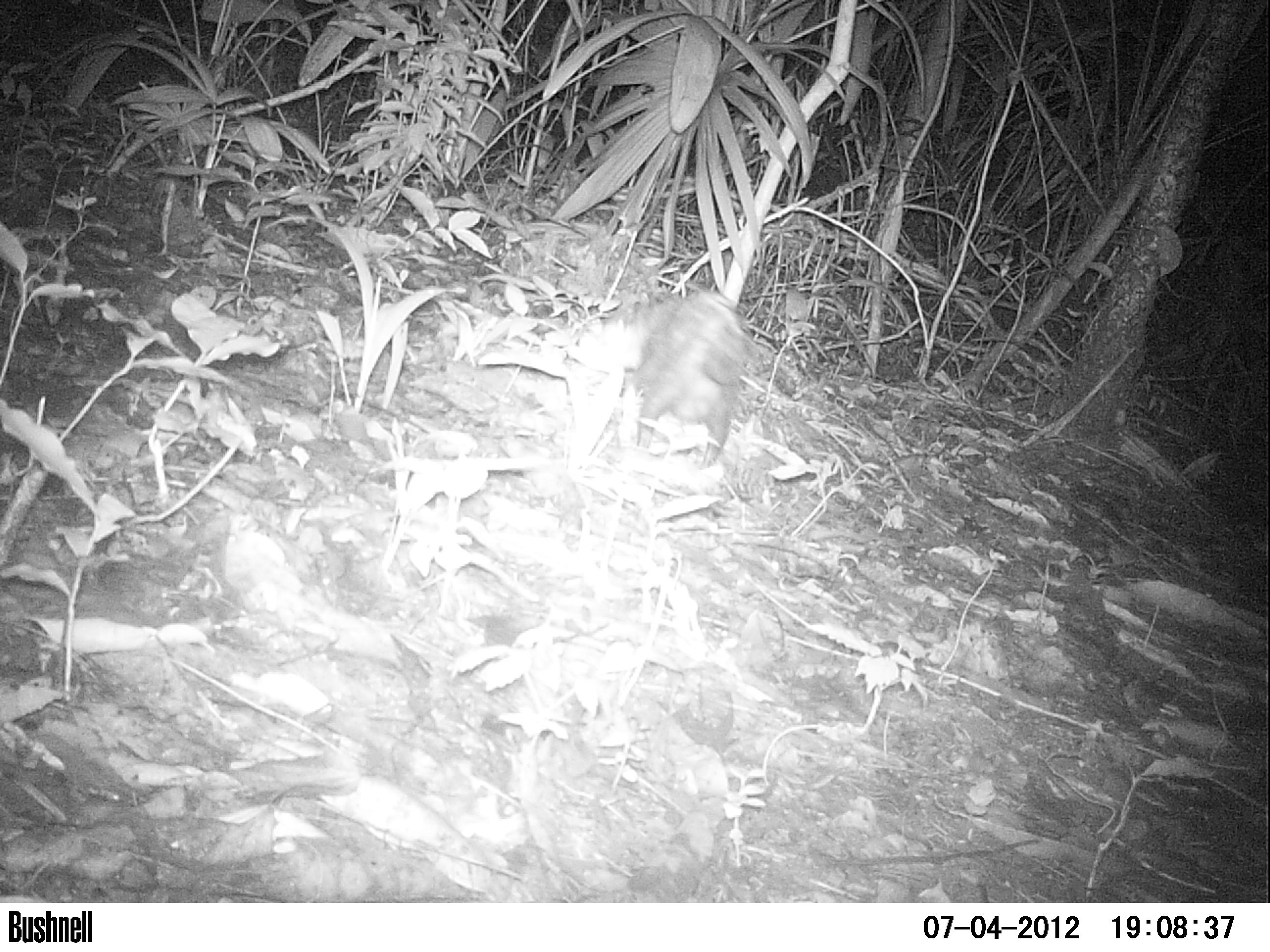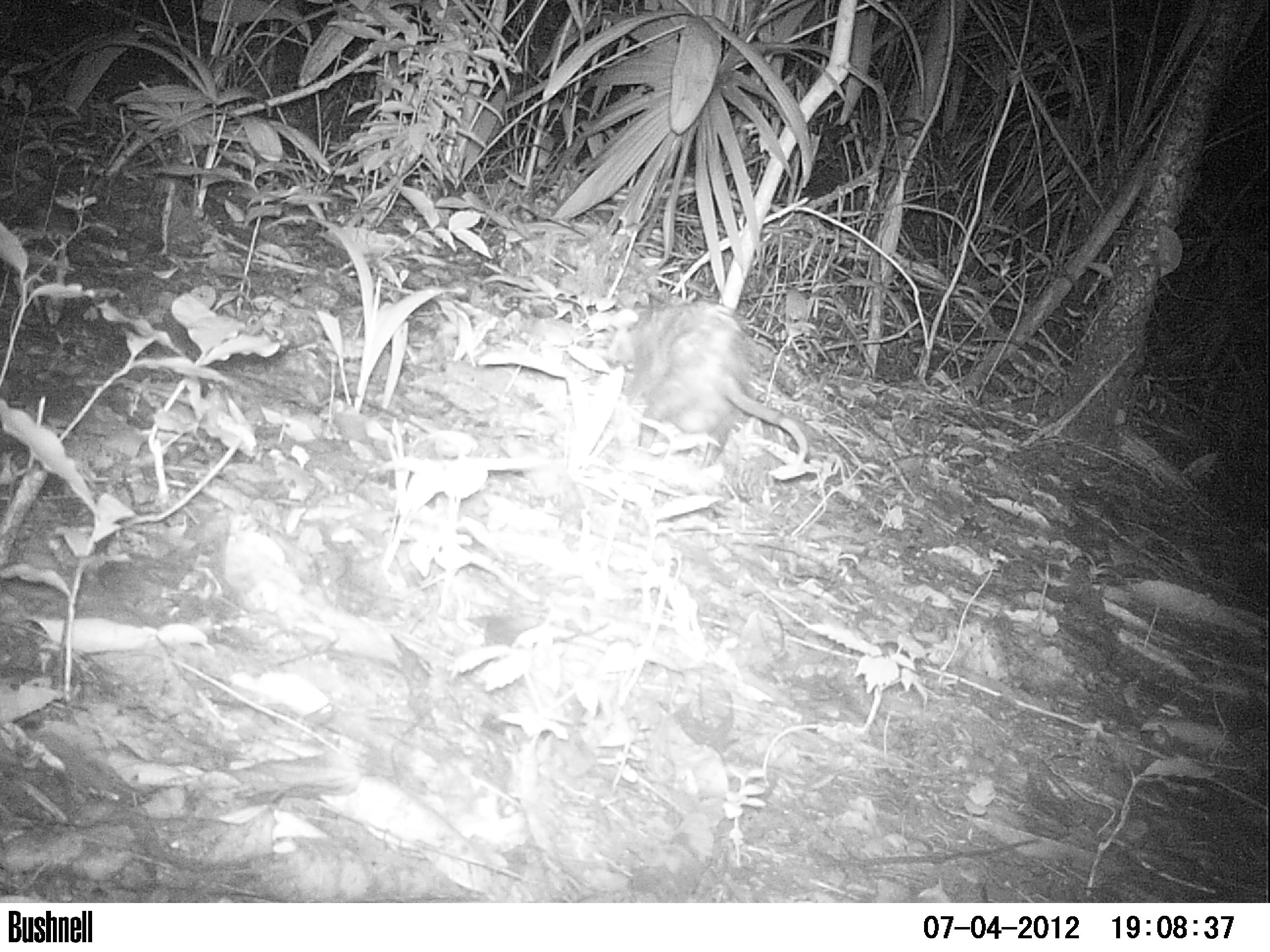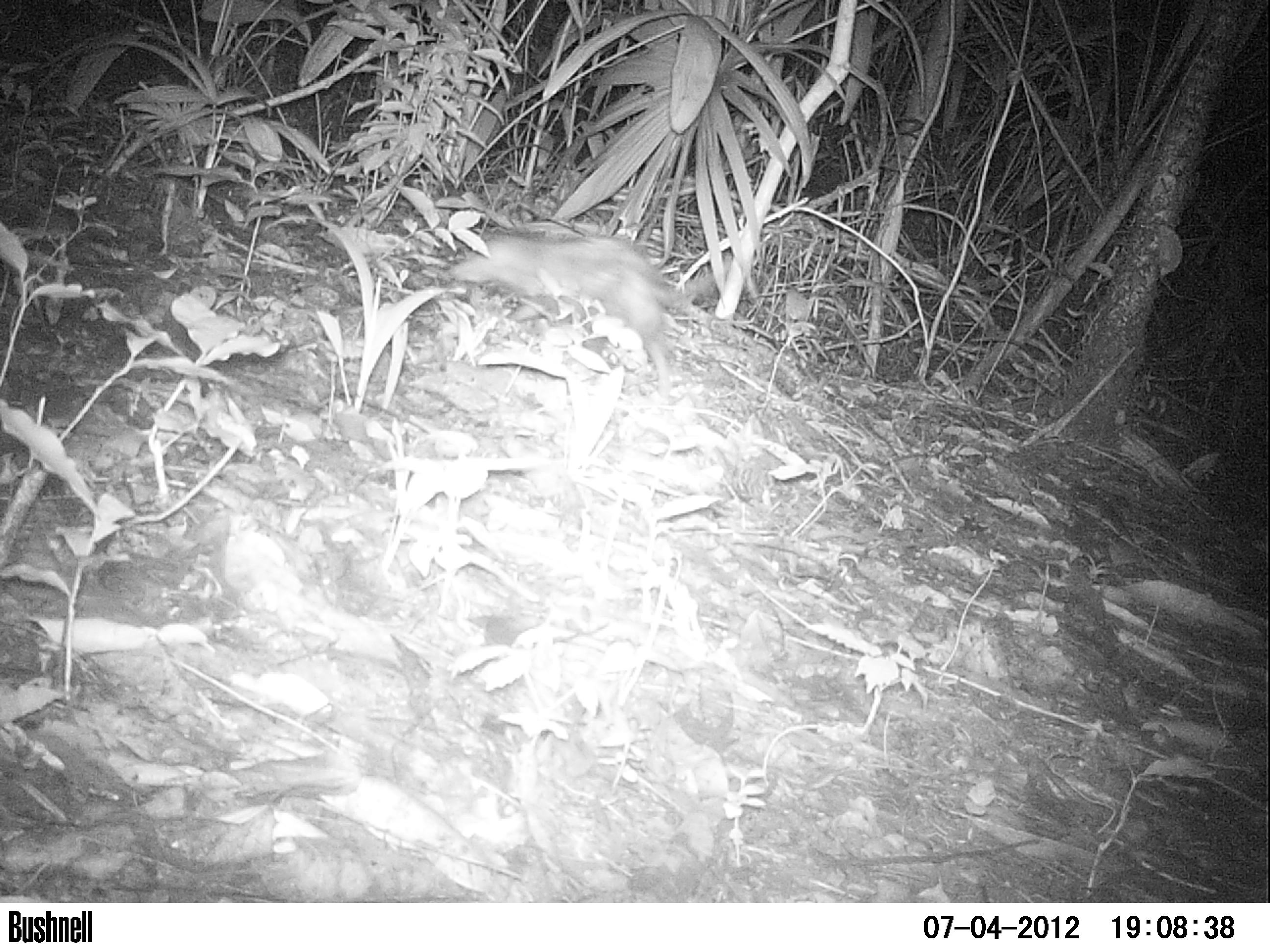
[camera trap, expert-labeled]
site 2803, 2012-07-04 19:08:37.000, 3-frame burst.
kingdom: Animalia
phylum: Chordata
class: Mammalia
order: Didelphimorphia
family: Didelphidae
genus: Didelphis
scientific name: Didelphis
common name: american opossums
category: didelphis sp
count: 1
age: adult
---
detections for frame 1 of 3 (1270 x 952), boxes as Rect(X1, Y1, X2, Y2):
didelphis sp: Rect(620, 285, 748, 467)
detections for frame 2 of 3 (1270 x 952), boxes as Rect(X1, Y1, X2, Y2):
didelphis sp: Rect(605, 291, 821, 468)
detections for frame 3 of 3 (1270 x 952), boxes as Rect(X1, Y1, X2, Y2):
didelphis sp: Rect(445, 227, 731, 387)